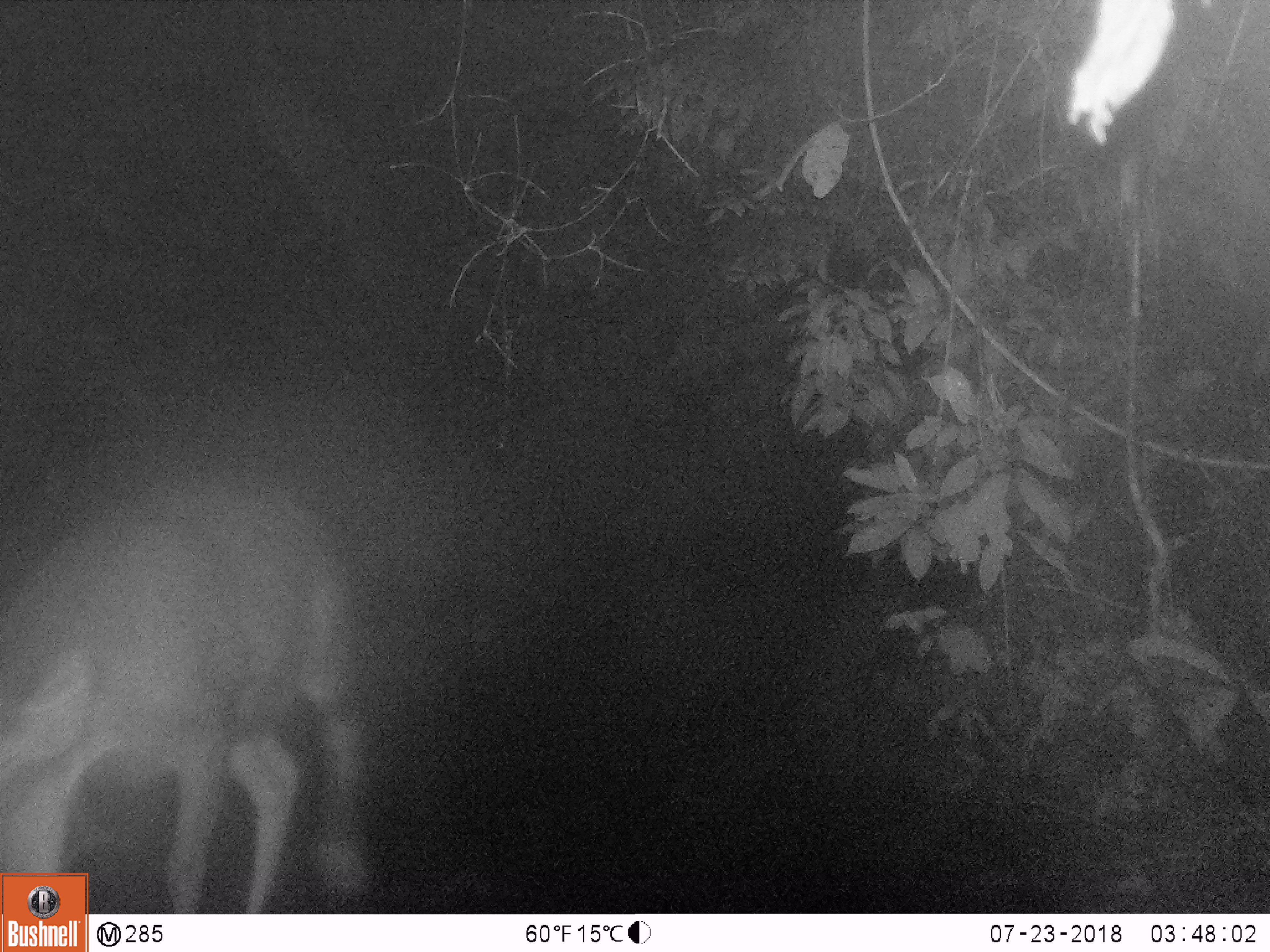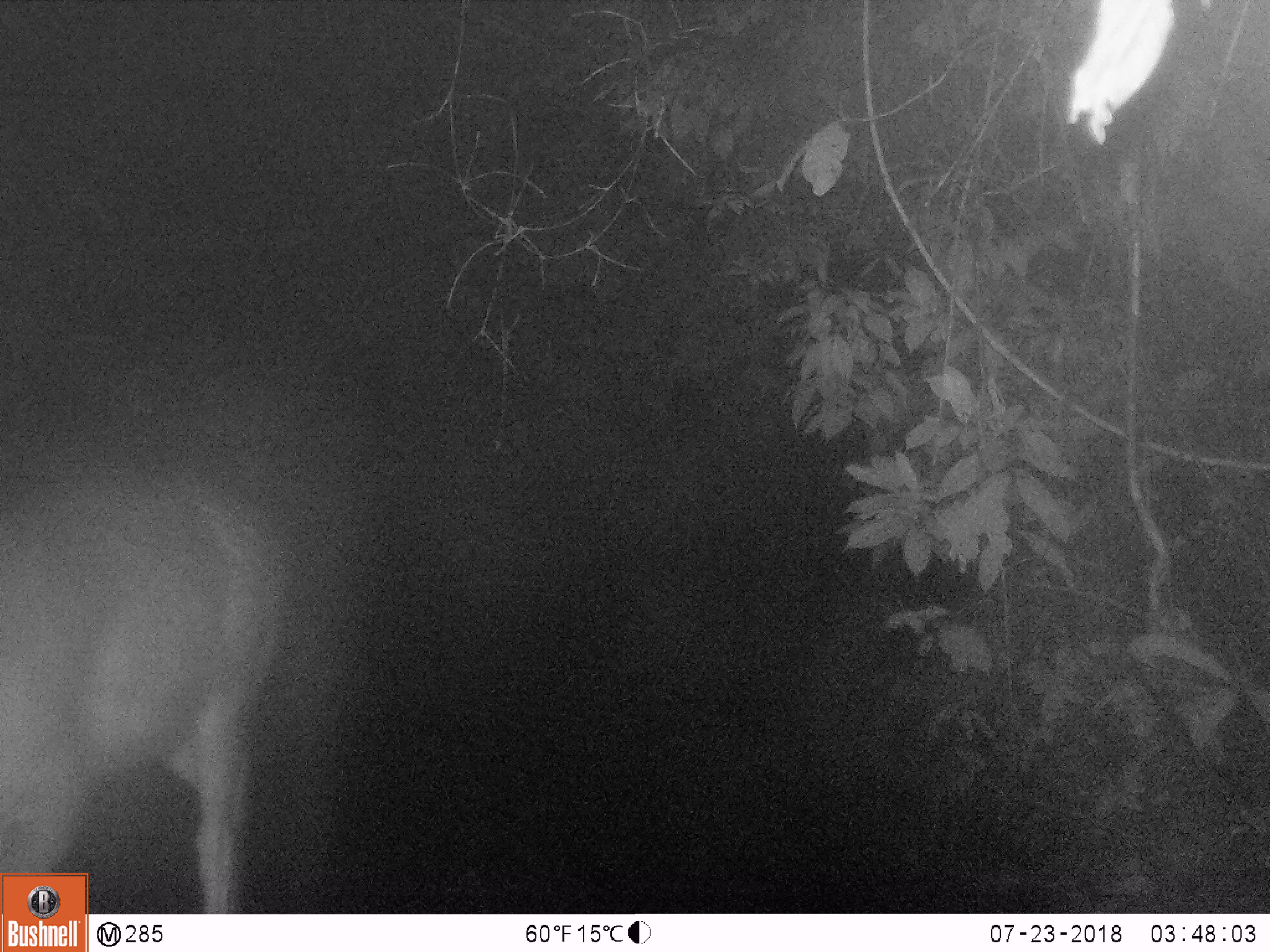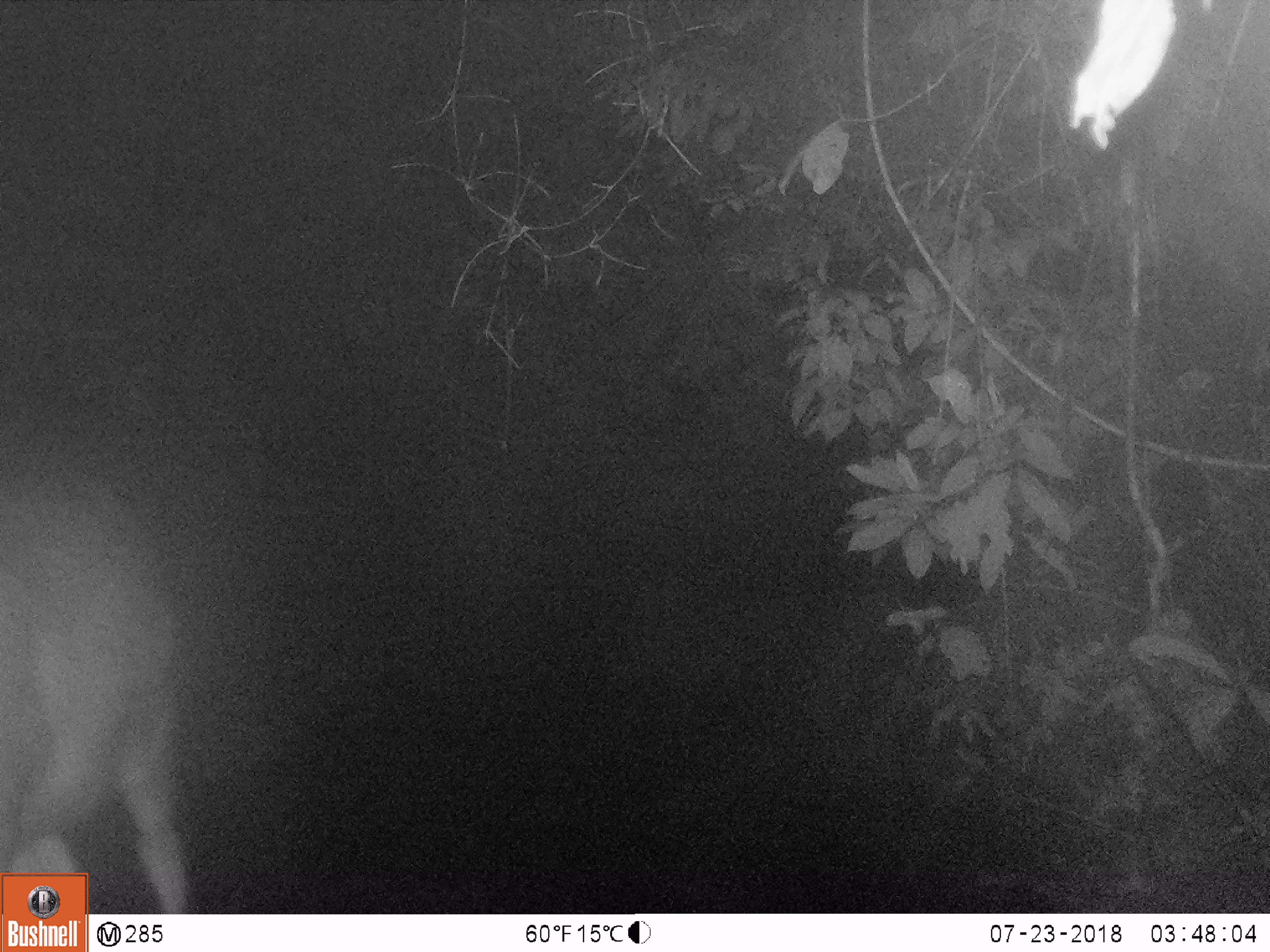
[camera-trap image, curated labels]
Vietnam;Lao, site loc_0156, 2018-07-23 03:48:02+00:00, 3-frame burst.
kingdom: Animalia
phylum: Chordata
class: Mammalia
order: Artiodactyla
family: Cervidae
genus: Rusa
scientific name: Rusa unicolor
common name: sambar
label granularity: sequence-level